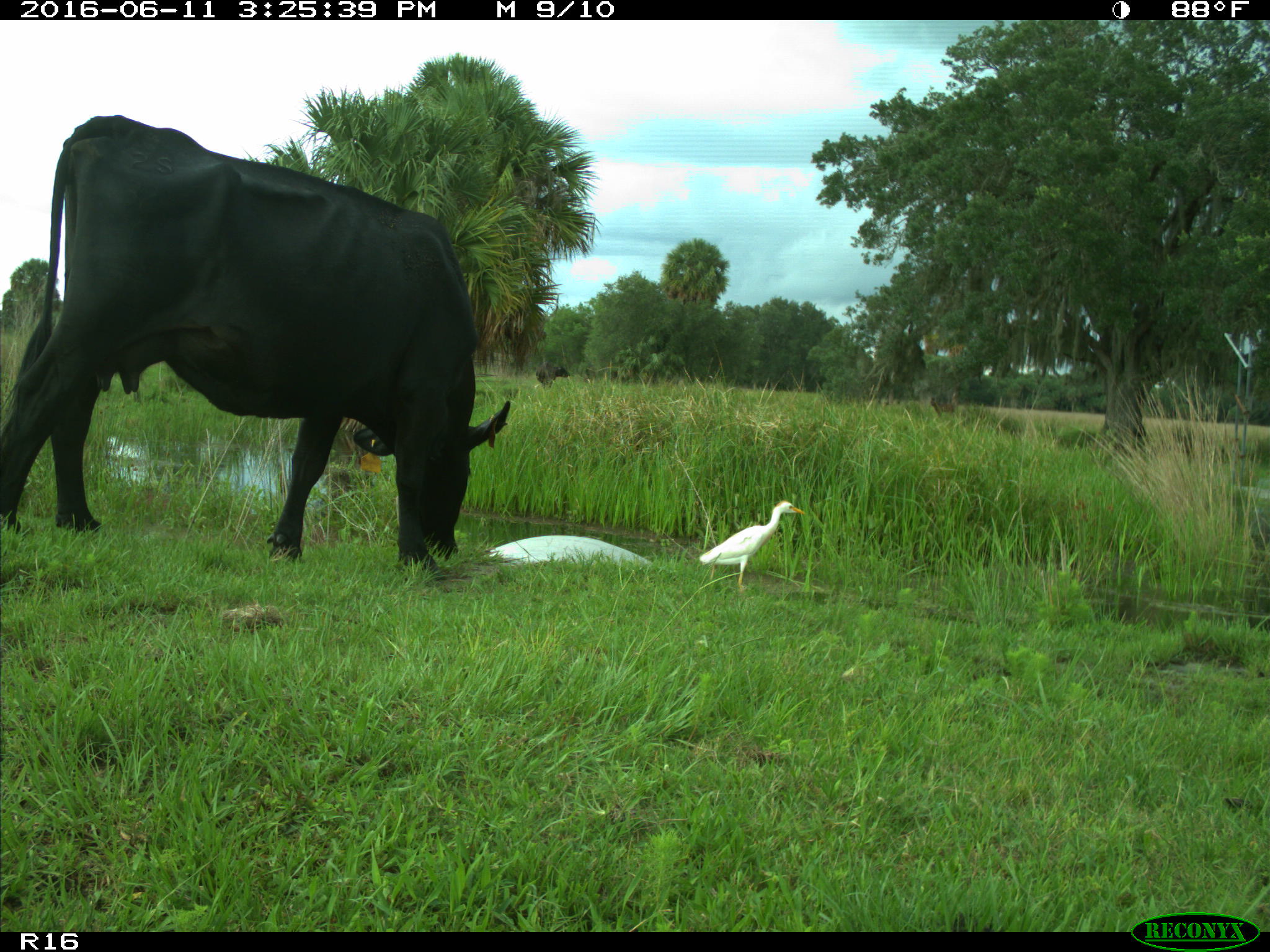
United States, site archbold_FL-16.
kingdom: Animalia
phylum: Chordata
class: Mammalia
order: Artiodactyla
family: Bovidae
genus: Bos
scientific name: Bos taurus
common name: domestic cow